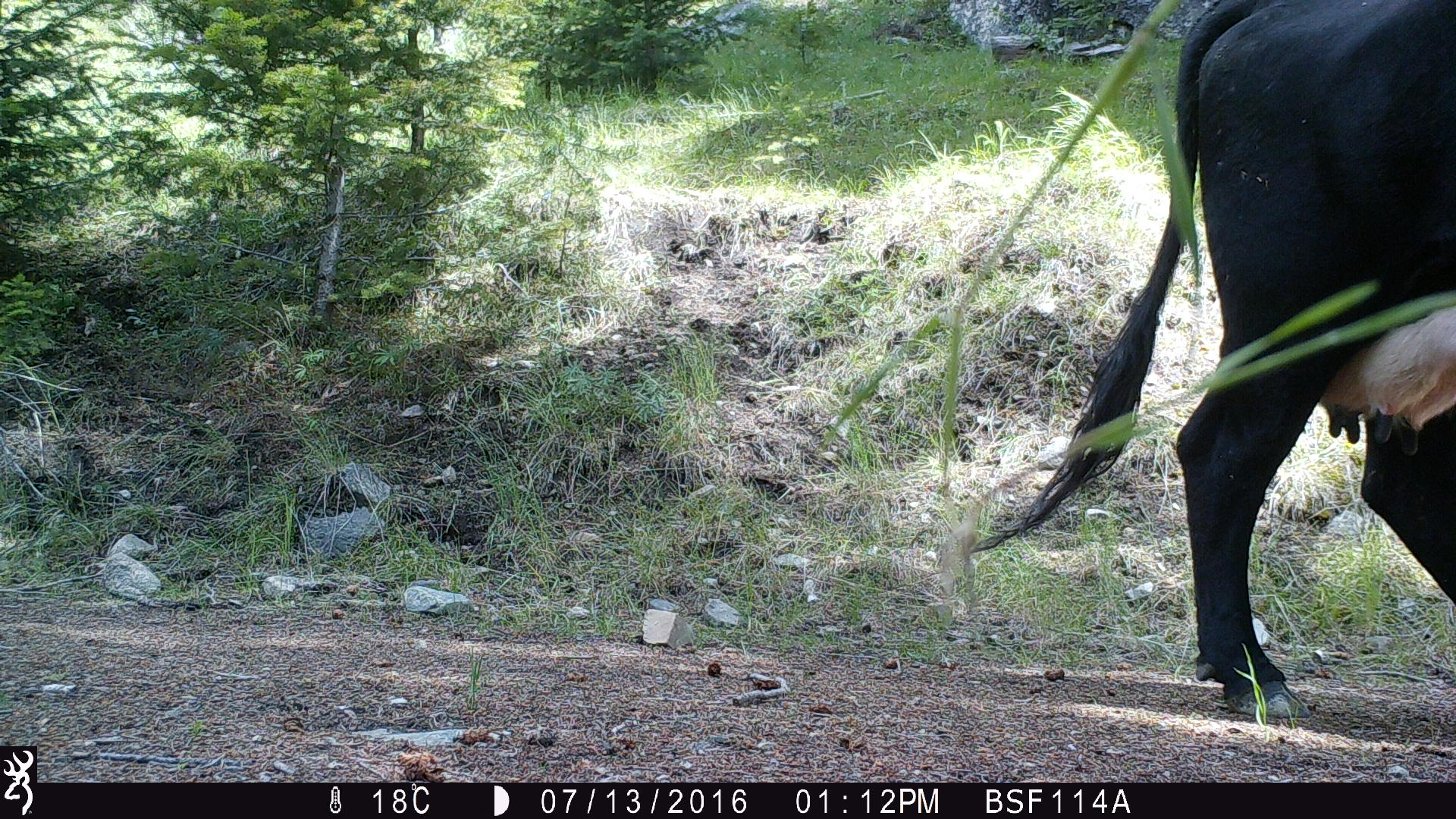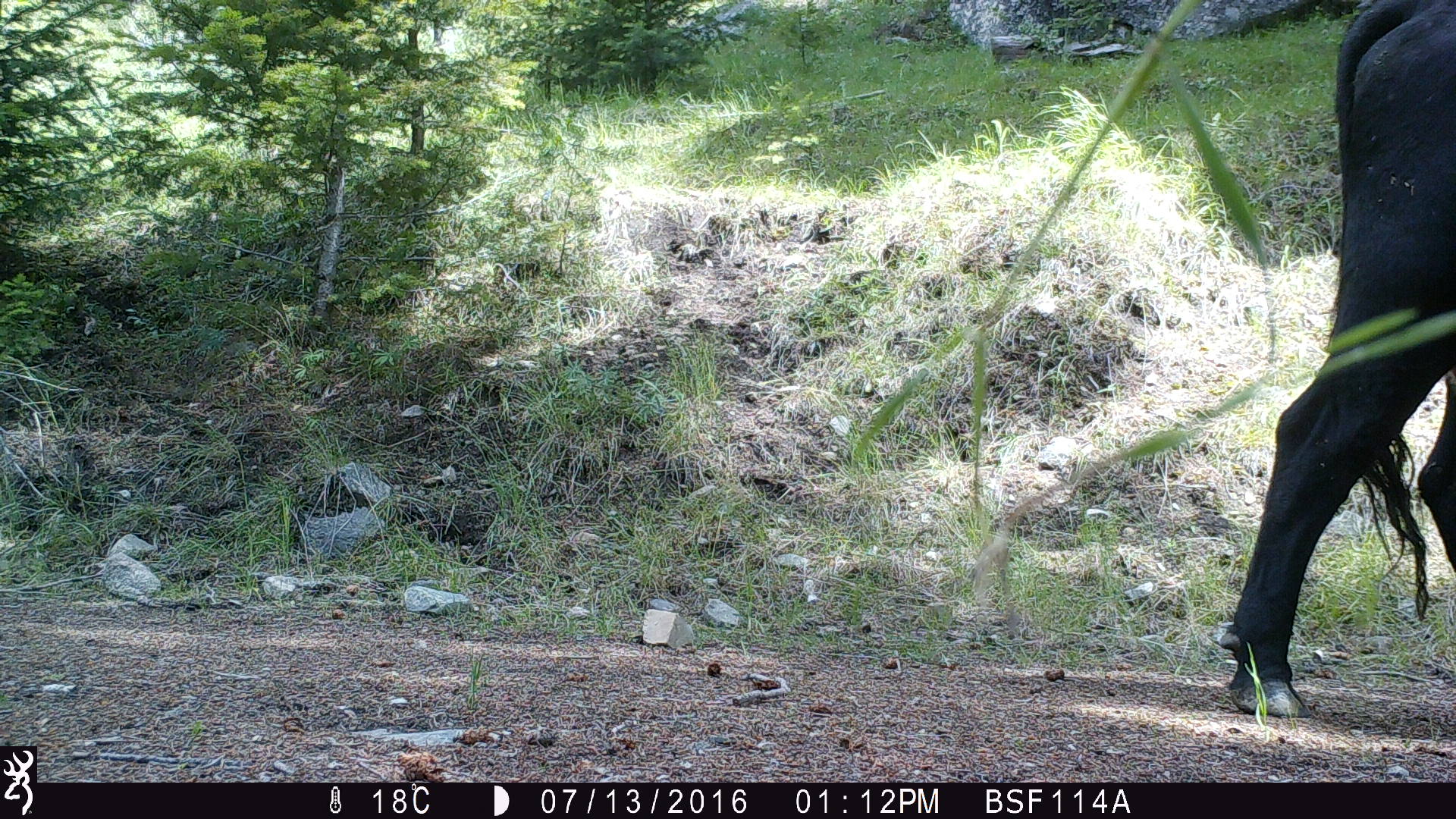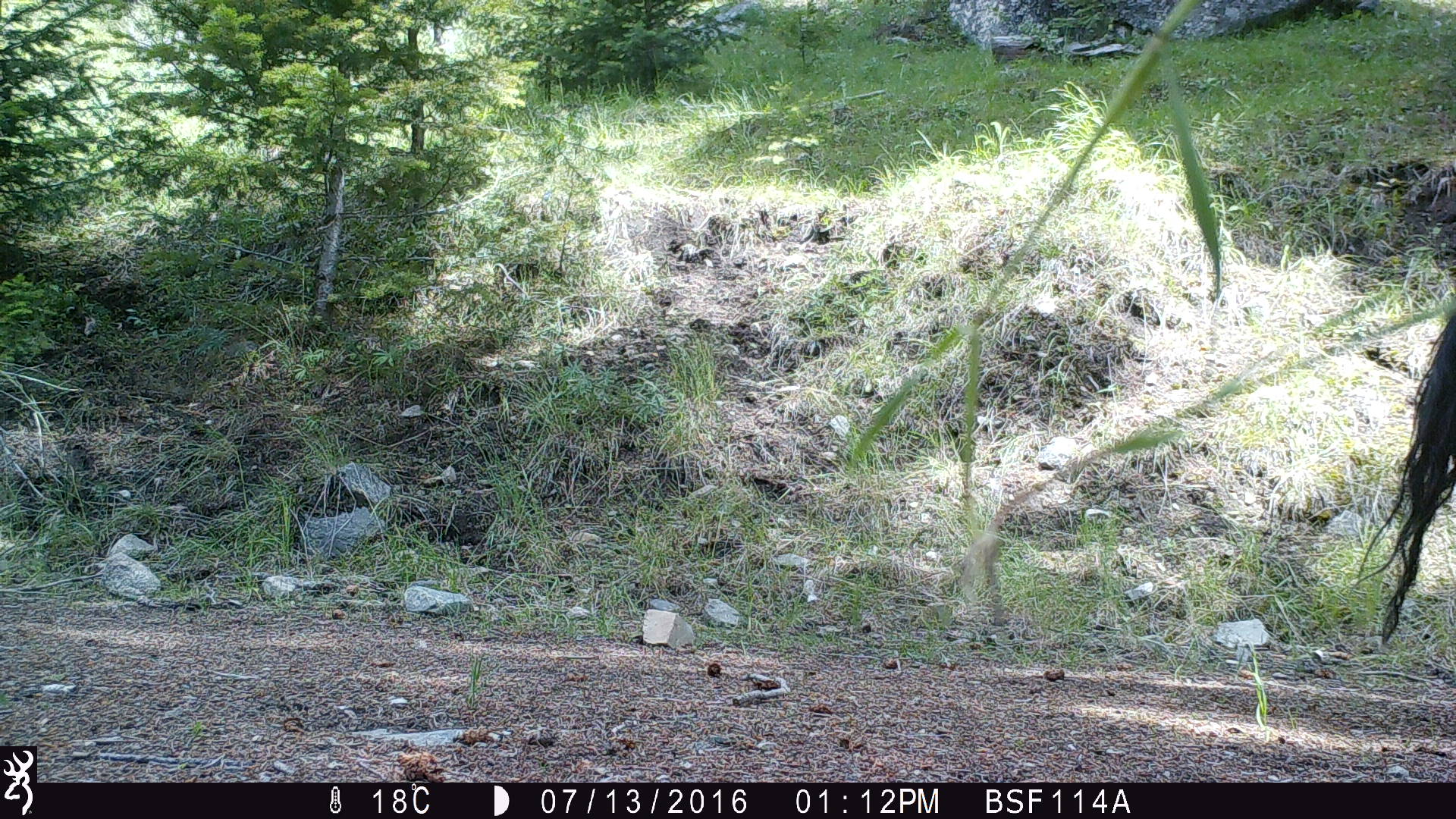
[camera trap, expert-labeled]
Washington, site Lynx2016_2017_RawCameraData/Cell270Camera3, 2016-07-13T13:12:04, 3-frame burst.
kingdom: Animalia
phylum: Chordata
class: Mammalia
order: Artiodactyla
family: Bovidae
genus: Bos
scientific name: Bos taurus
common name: domestic cattle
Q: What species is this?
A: Domestic cattle (Bos taurus).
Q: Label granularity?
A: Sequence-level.